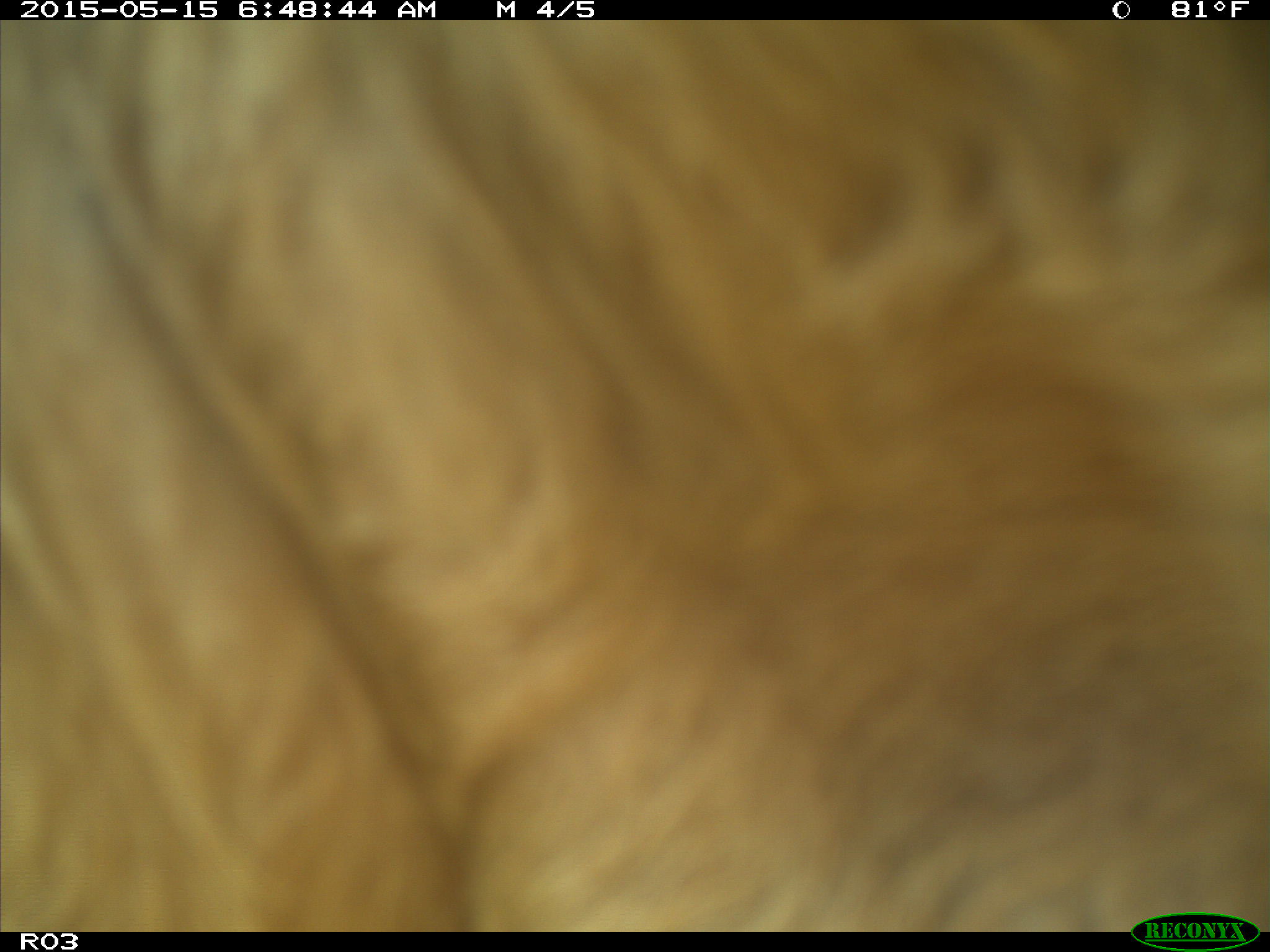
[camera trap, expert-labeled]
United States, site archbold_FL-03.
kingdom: Animalia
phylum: Chordata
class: Mammalia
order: Artiodactyla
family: Bovidae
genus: Bos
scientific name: Bos taurus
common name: domestic cow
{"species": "Bos taurus (domestic cow)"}